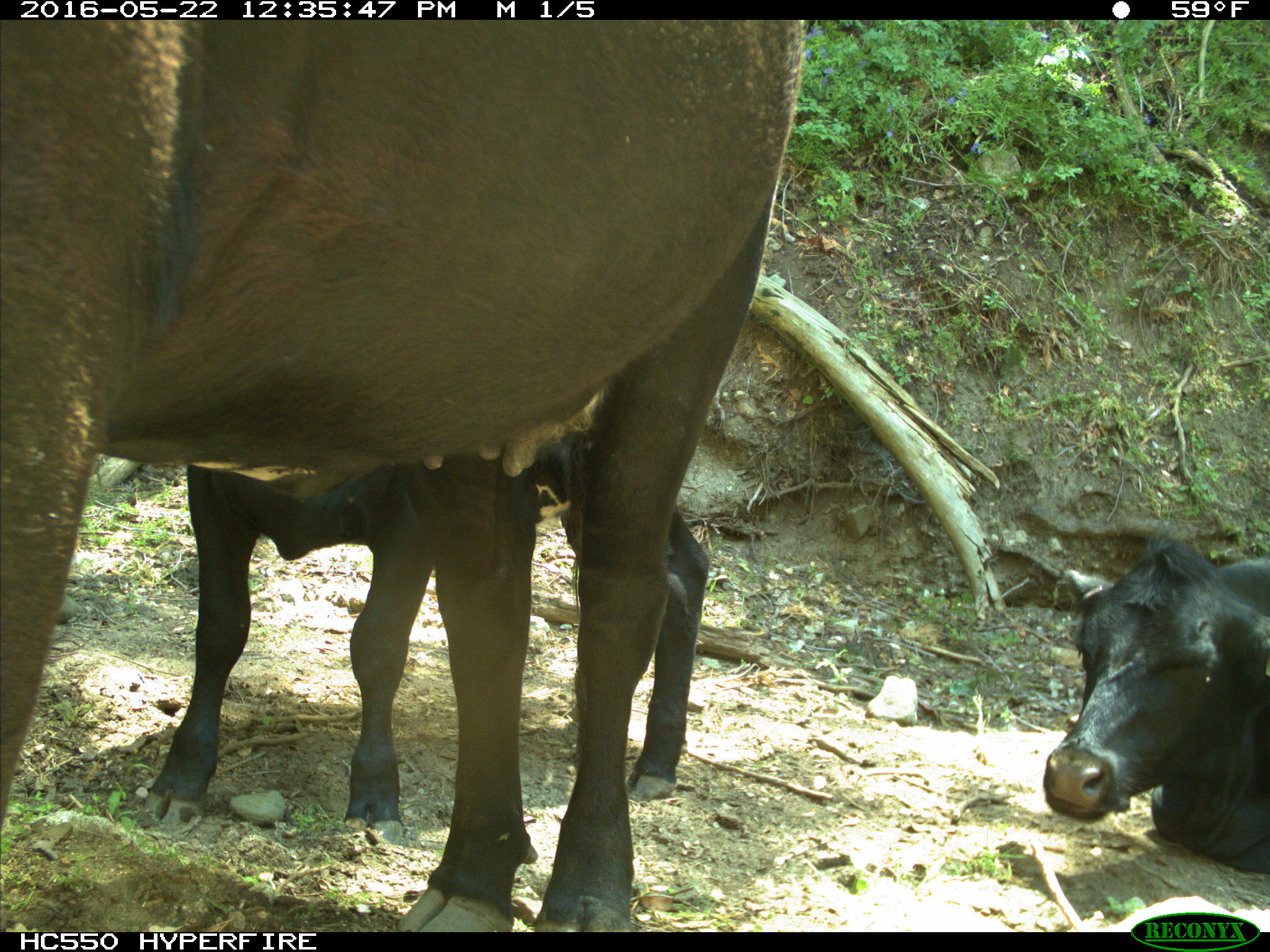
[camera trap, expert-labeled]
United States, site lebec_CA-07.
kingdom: Animalia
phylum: Chordata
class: Mammalia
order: Artiodactyla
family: Bovidae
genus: Bos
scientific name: Bos taurus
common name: domestic cow